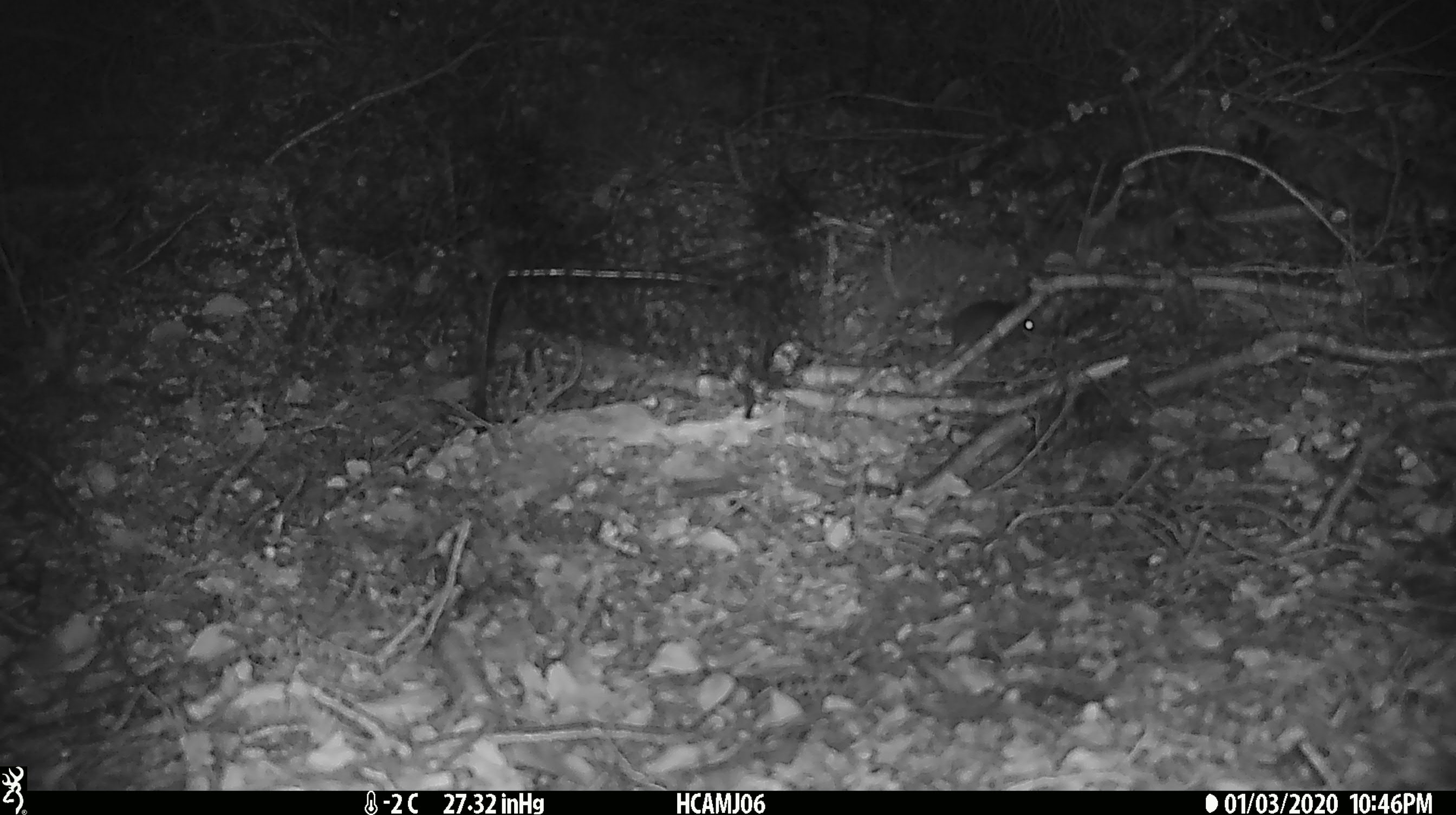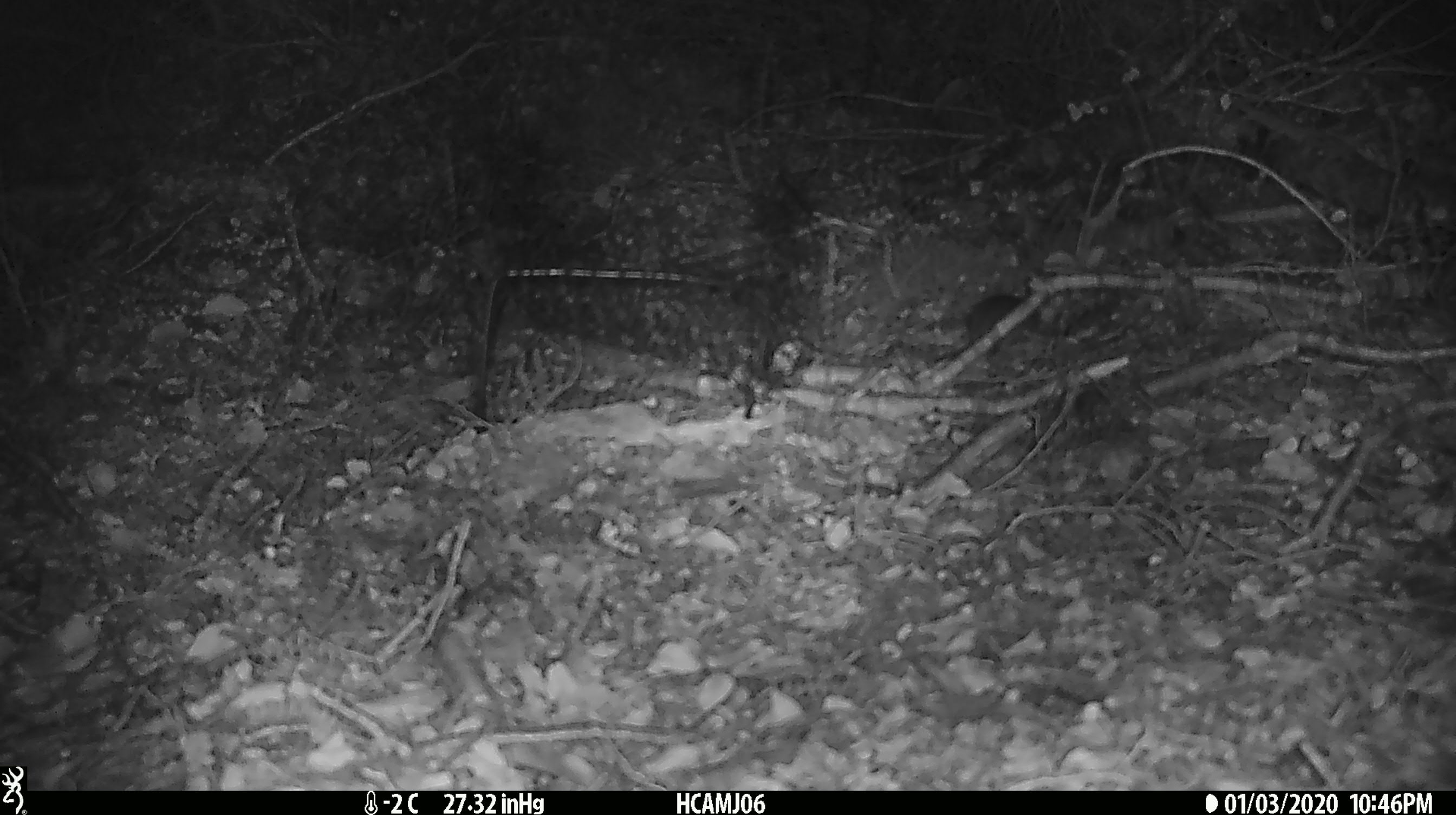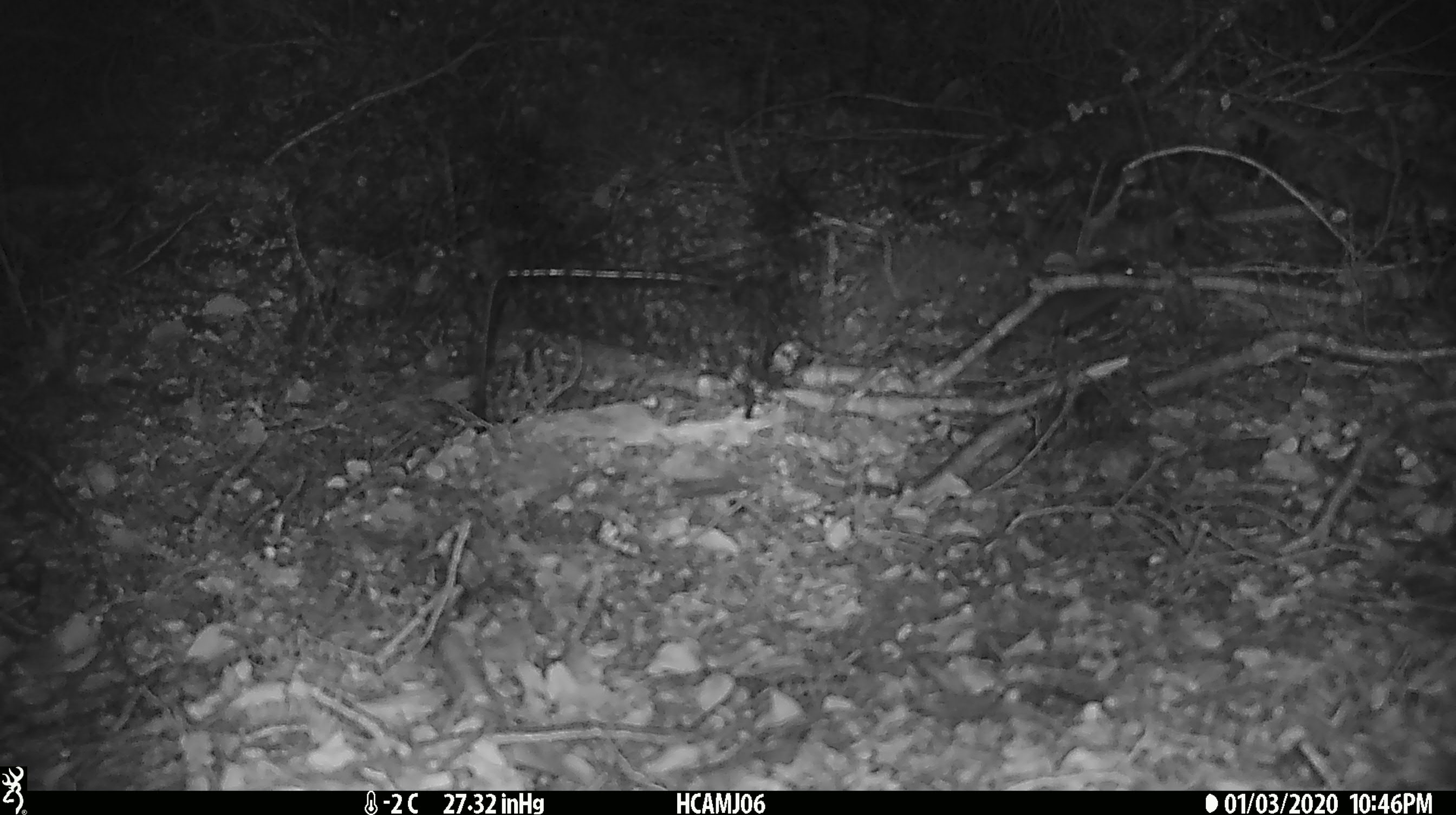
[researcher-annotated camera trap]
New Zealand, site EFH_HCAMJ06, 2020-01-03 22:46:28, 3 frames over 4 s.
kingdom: Animalia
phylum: Chordata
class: Mammalia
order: Rodentia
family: Muridae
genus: Mus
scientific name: Mus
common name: mouse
Mouse (Mus).